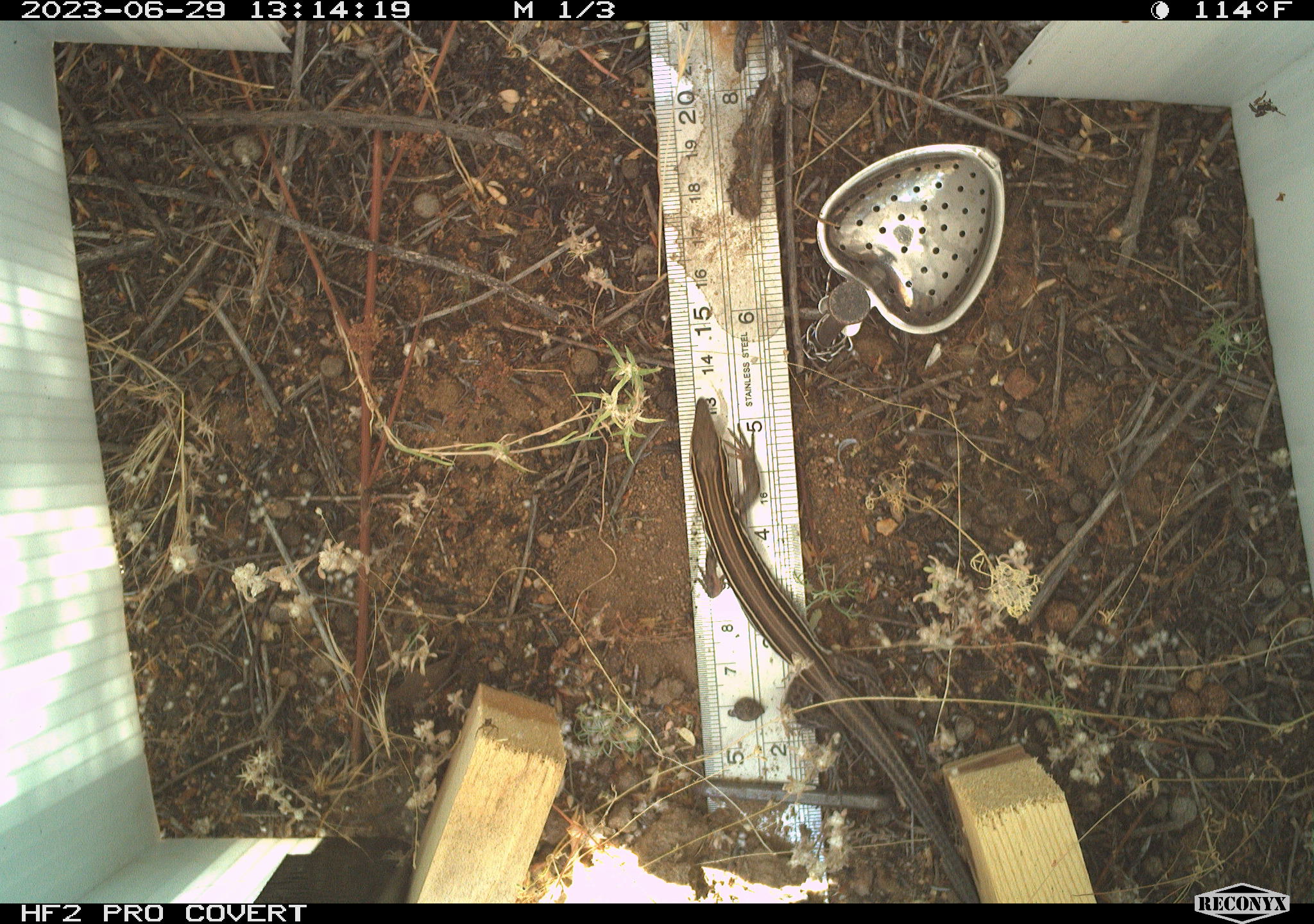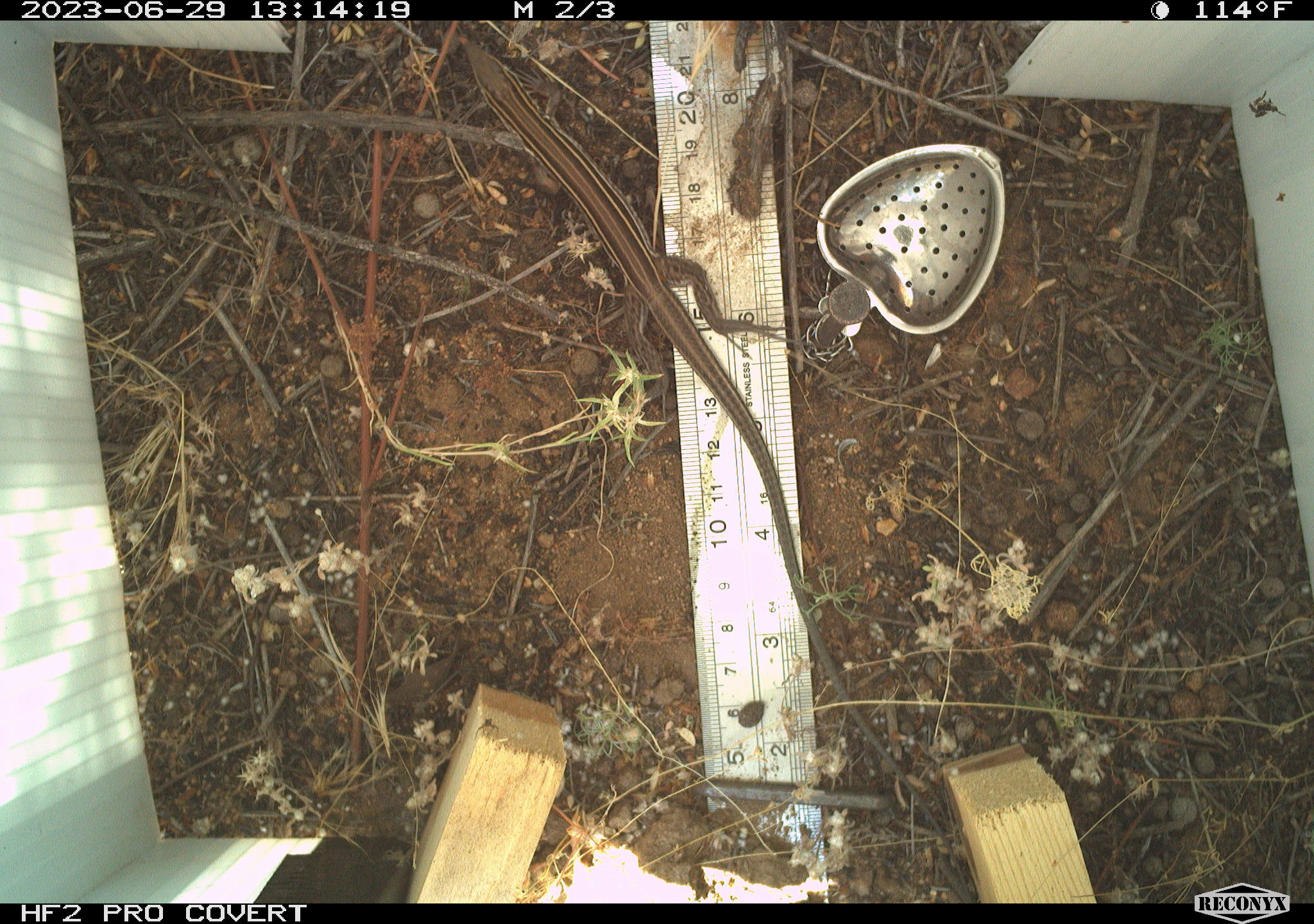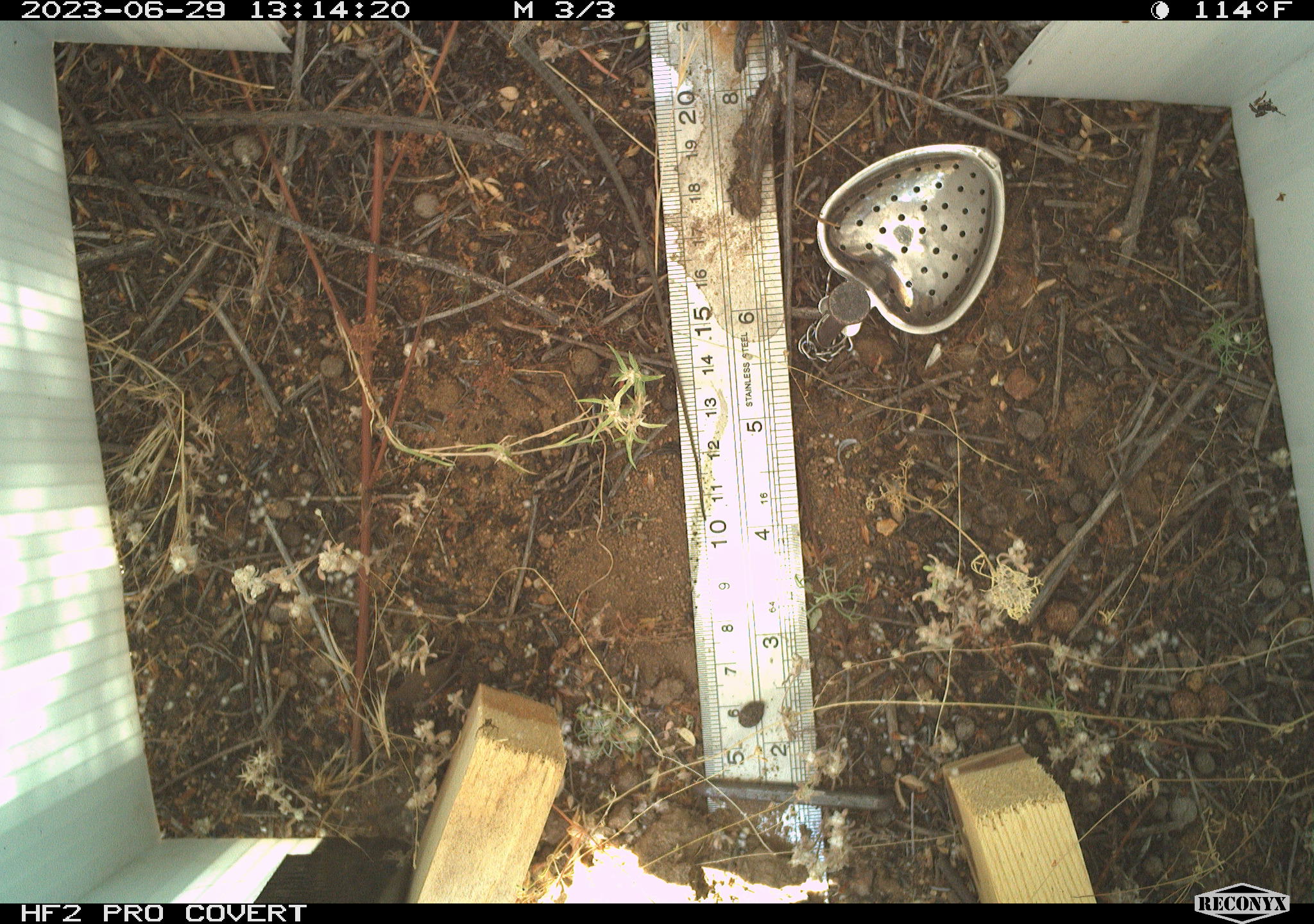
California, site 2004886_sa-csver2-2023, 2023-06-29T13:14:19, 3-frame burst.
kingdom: Animalia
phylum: Chordata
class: Reptilia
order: Squamata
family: Teiidae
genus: Aspidoscelis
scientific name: Aspidoscelis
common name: whiptail lizards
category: aspidoscelis species